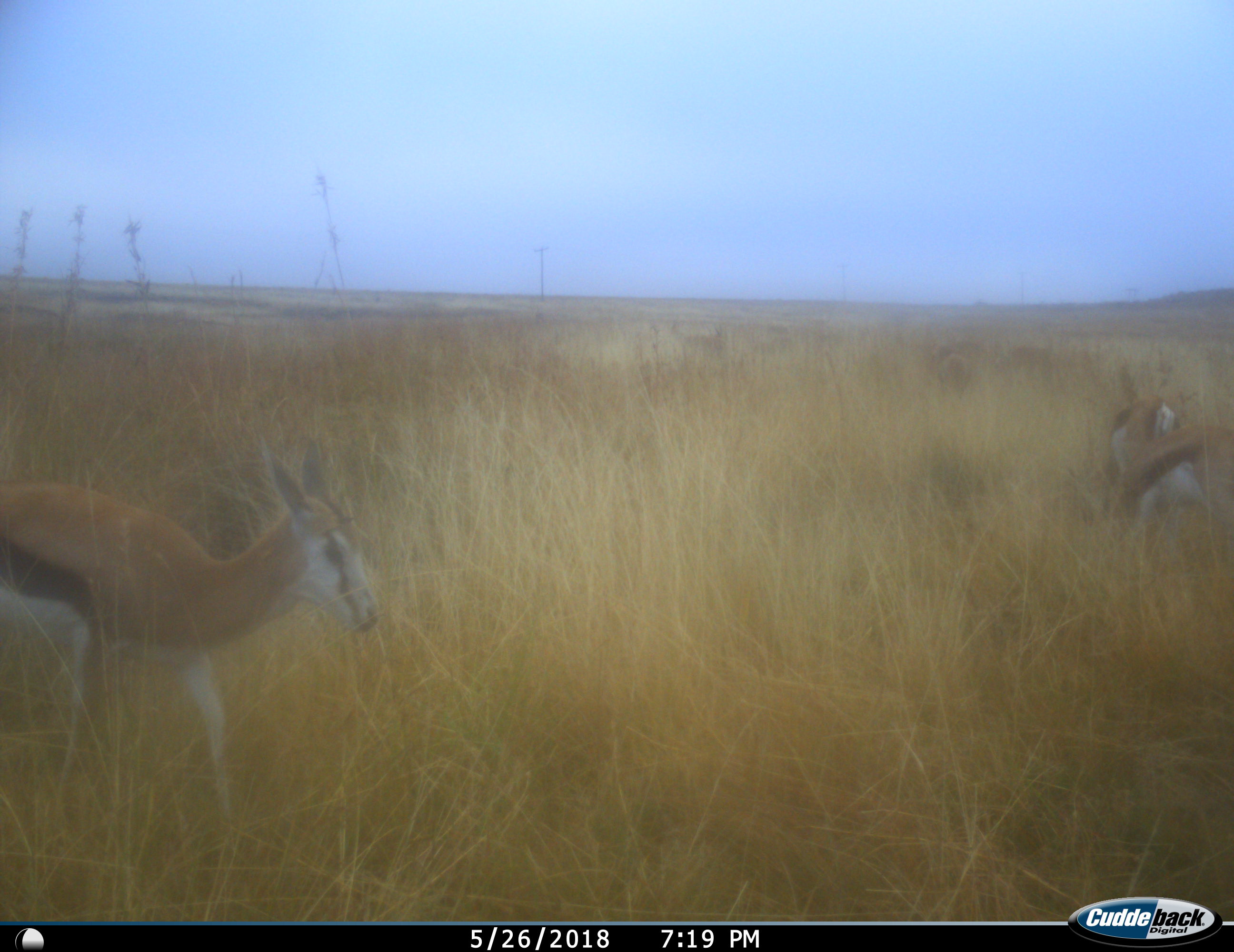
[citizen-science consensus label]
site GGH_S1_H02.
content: unidentified animal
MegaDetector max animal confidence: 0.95